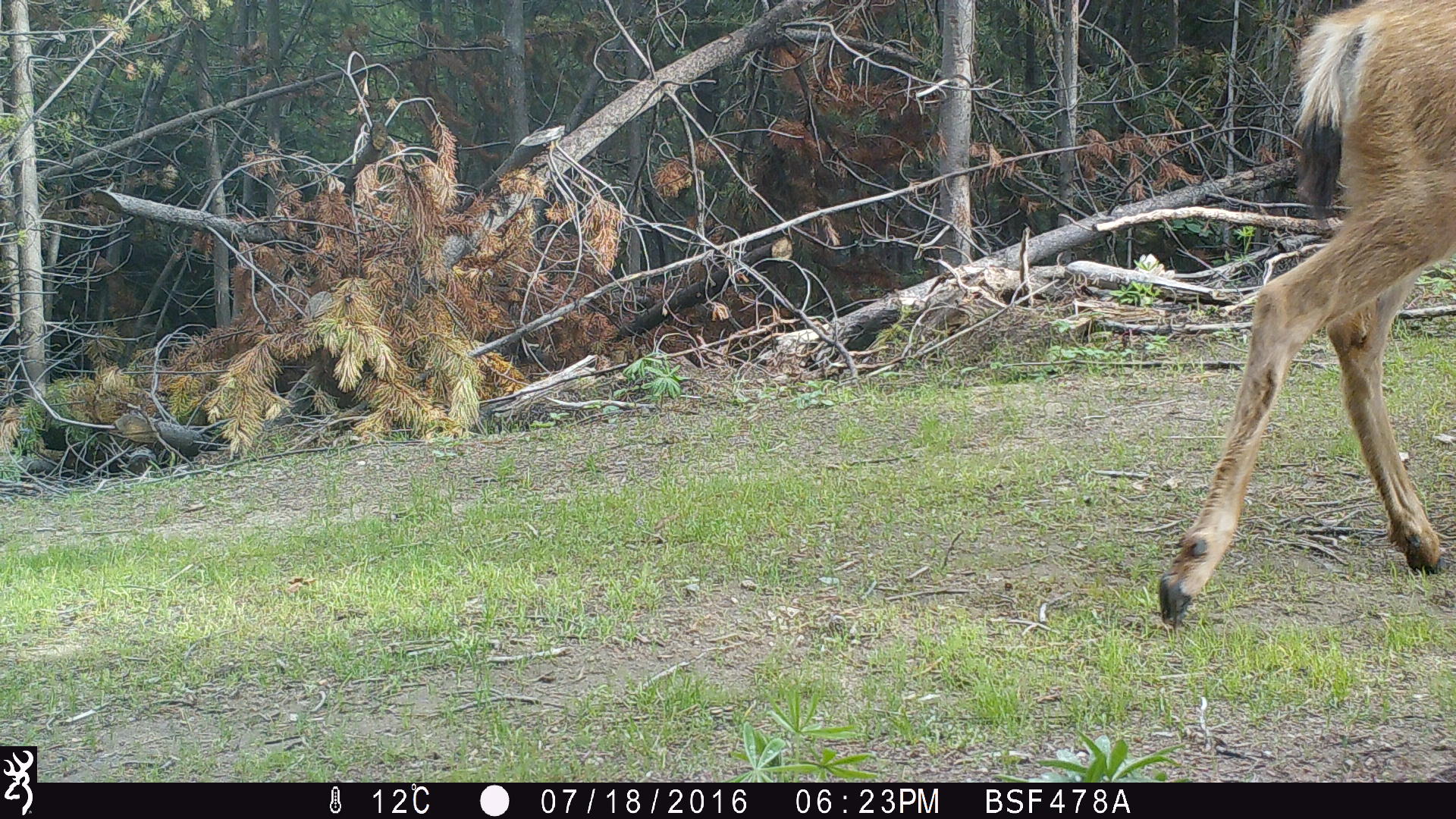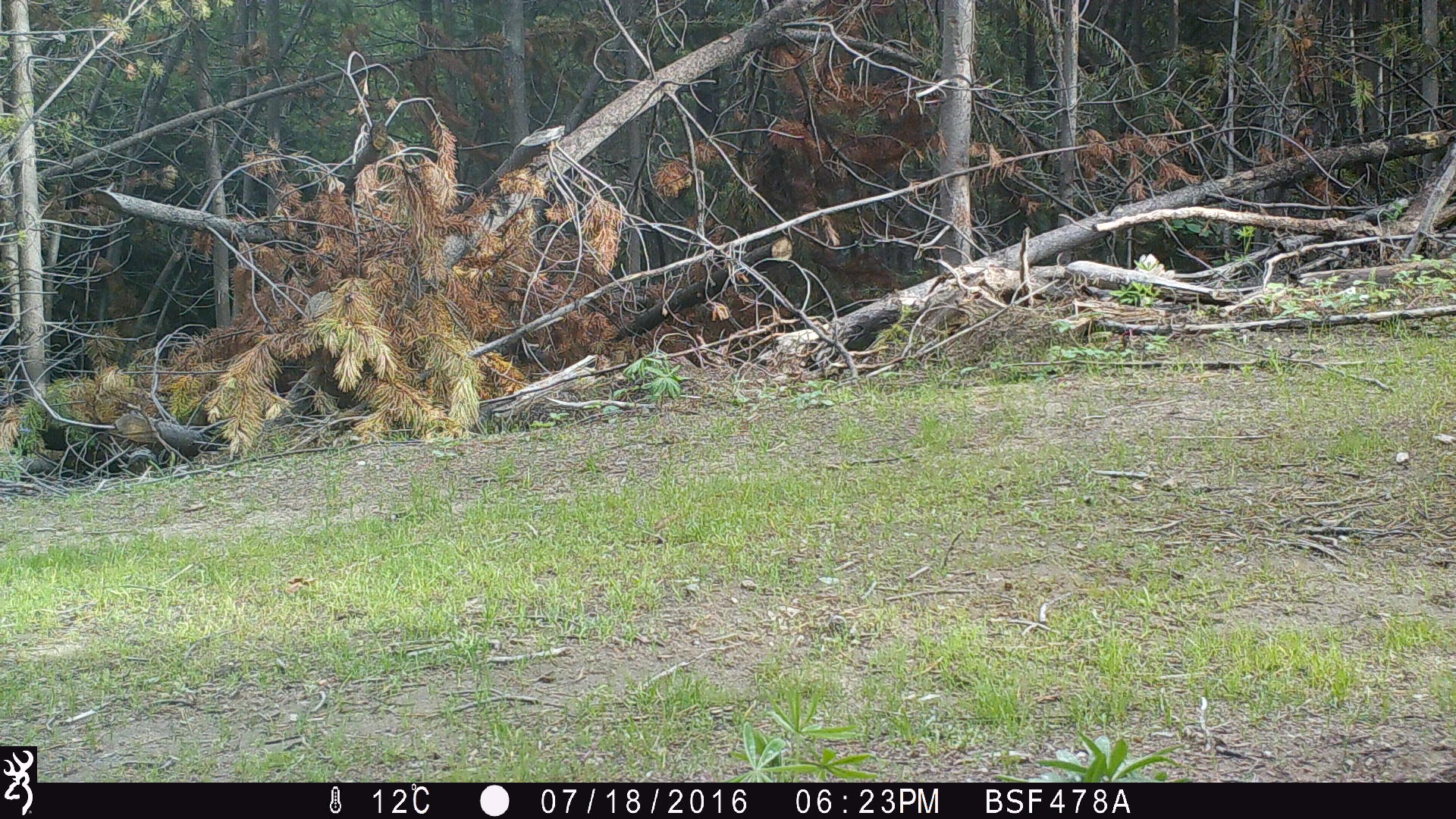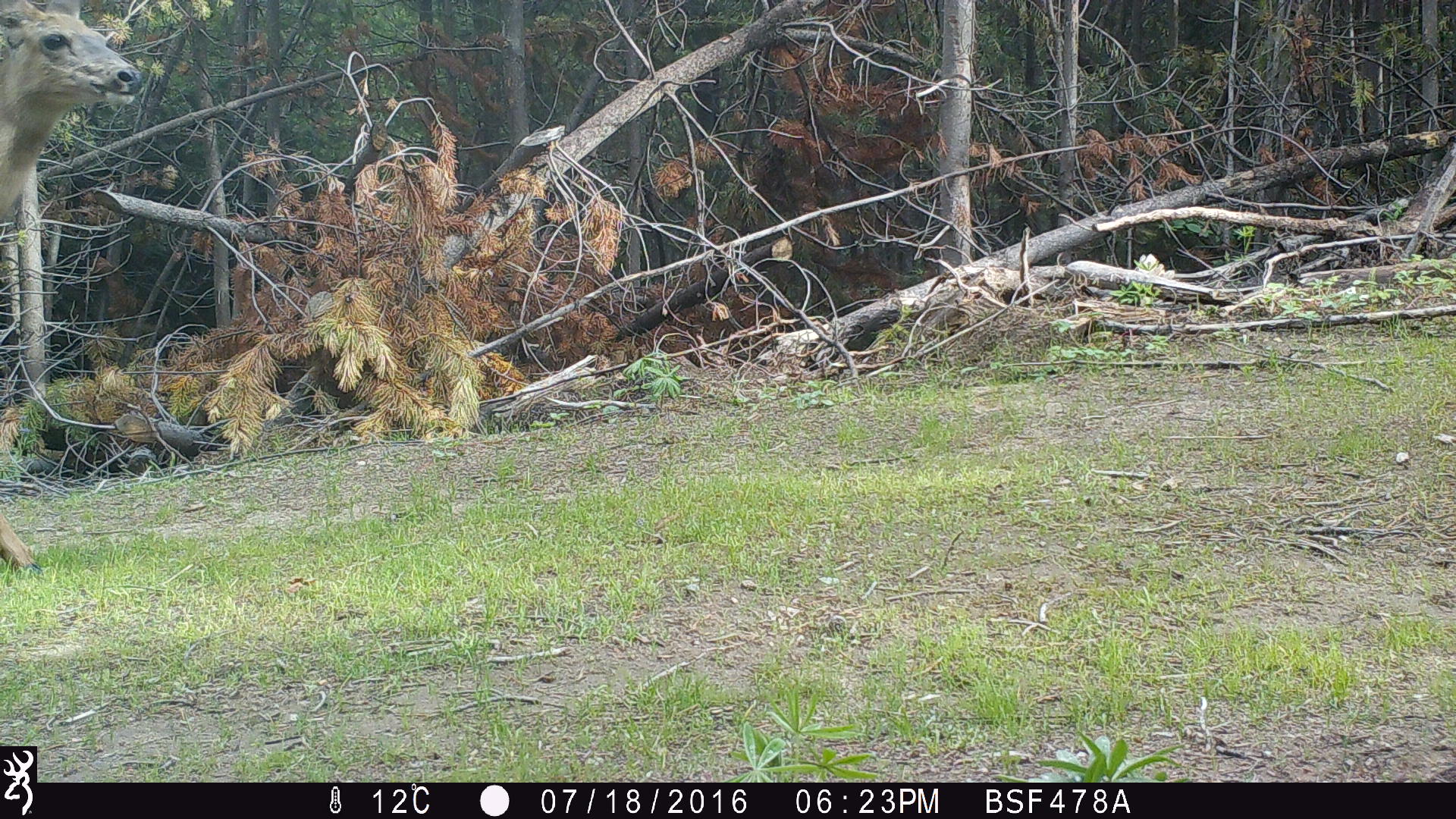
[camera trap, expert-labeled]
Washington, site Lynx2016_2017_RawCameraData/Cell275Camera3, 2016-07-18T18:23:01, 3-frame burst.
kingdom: Animalia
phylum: Chordata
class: Mammalia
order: Artiodactyla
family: Cervidae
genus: Odocoileus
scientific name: Odocoileus hemionus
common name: mule deer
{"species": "Odocoileus hemionus (mule deer)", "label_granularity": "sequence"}